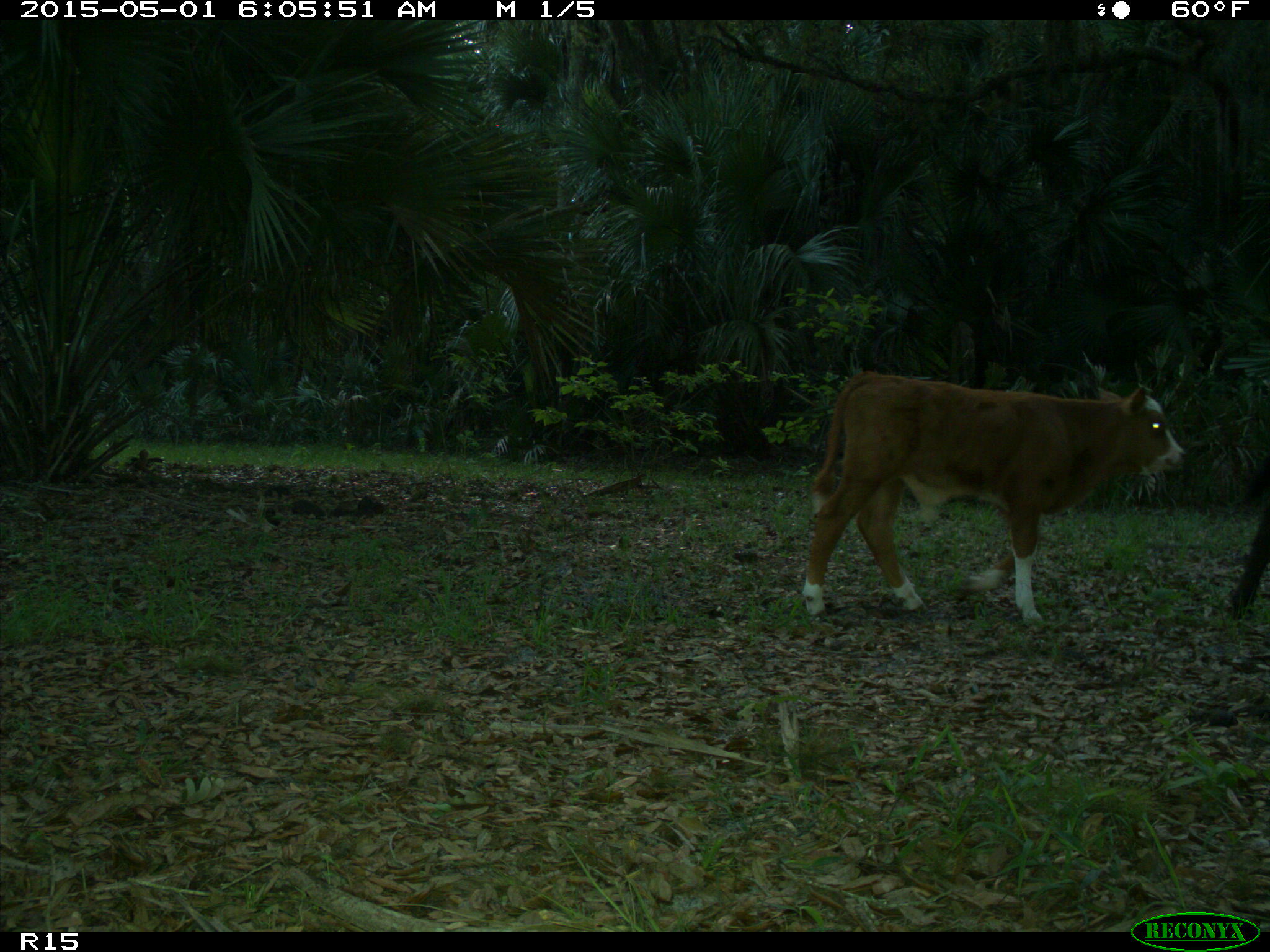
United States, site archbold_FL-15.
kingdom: Animalia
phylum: Chordata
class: Mammalia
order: Artiodactyla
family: Bovidae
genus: Bos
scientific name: Bos taurus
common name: domestic cow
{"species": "Bos taurus (domestic cow)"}